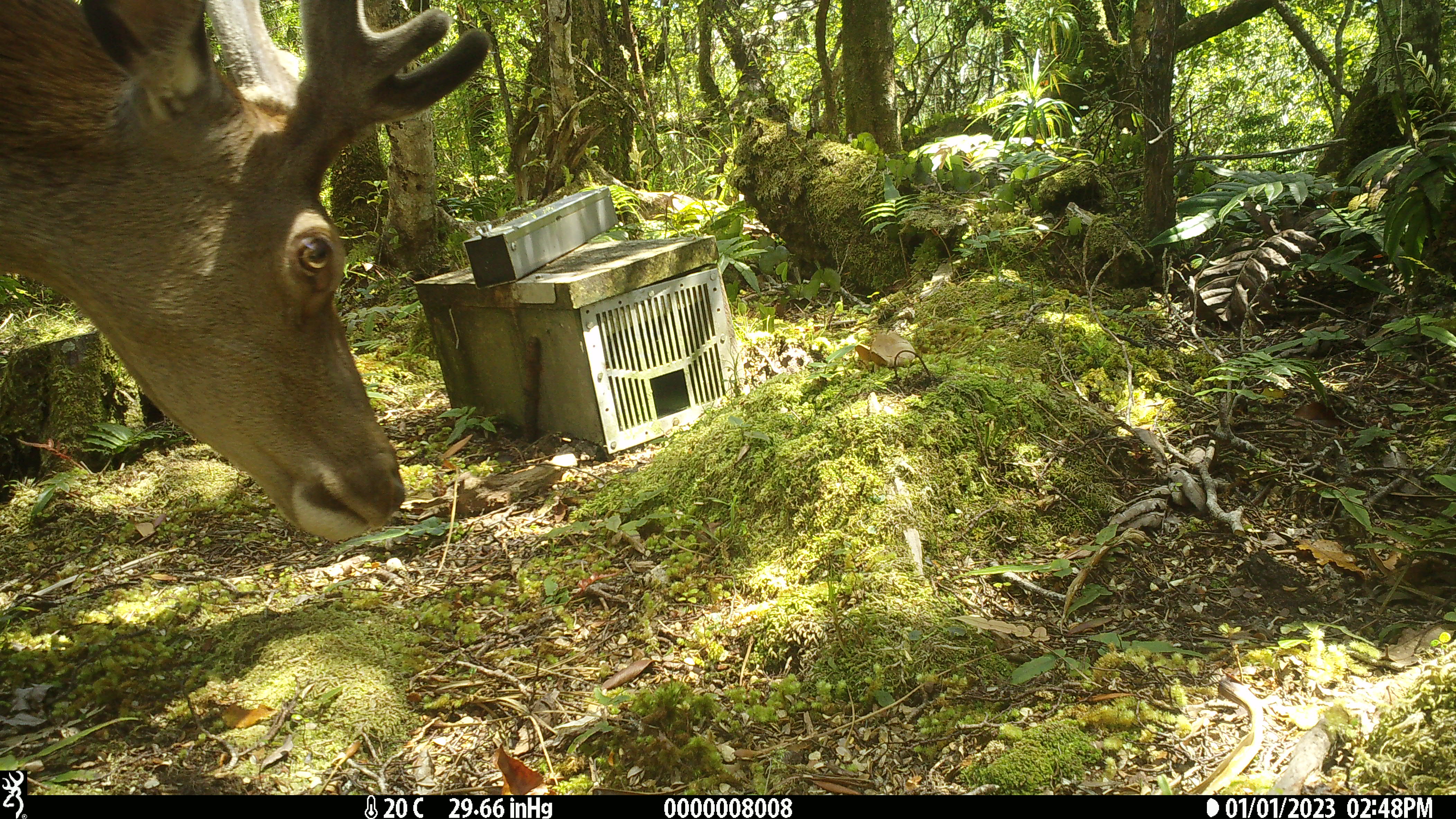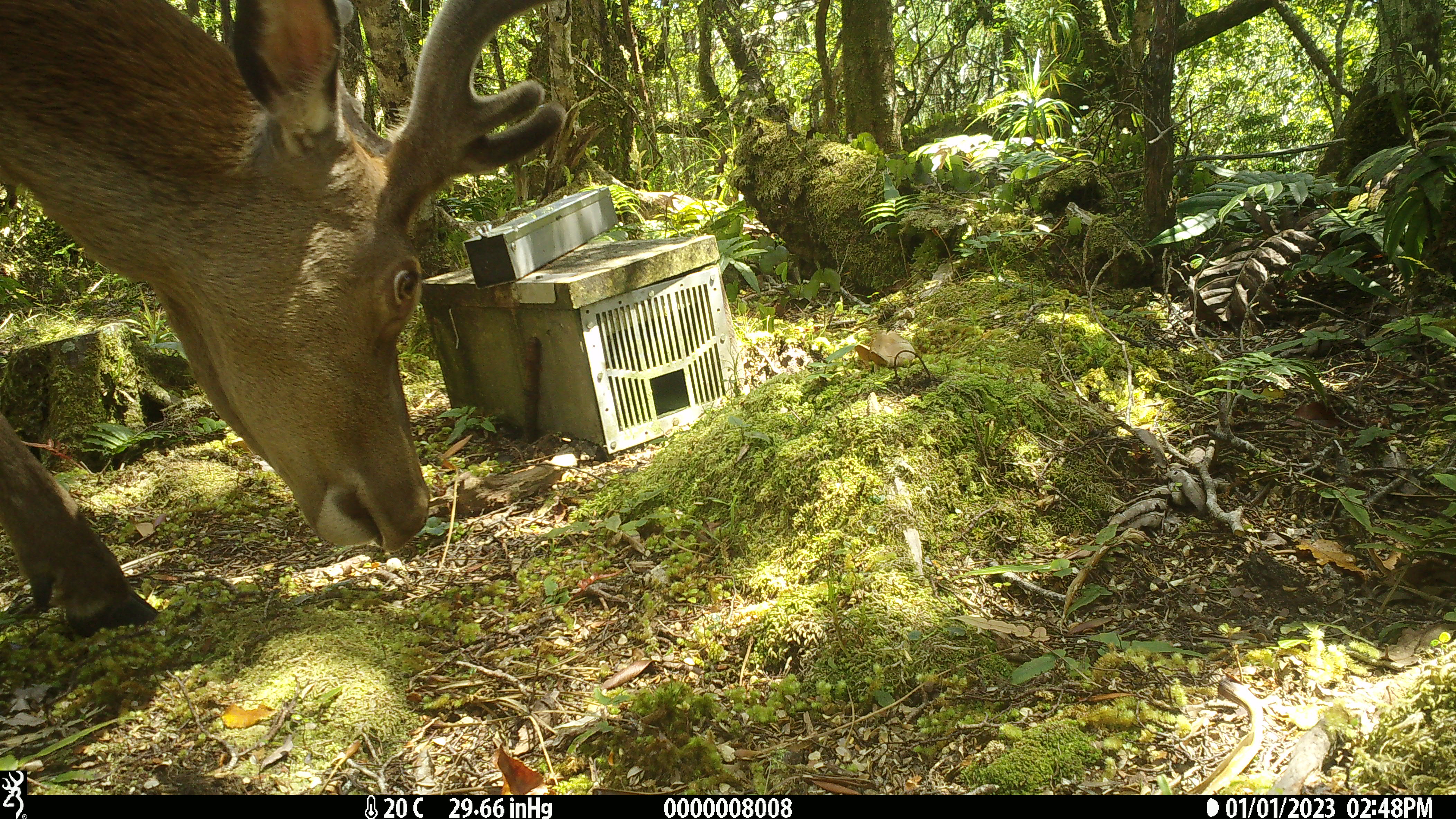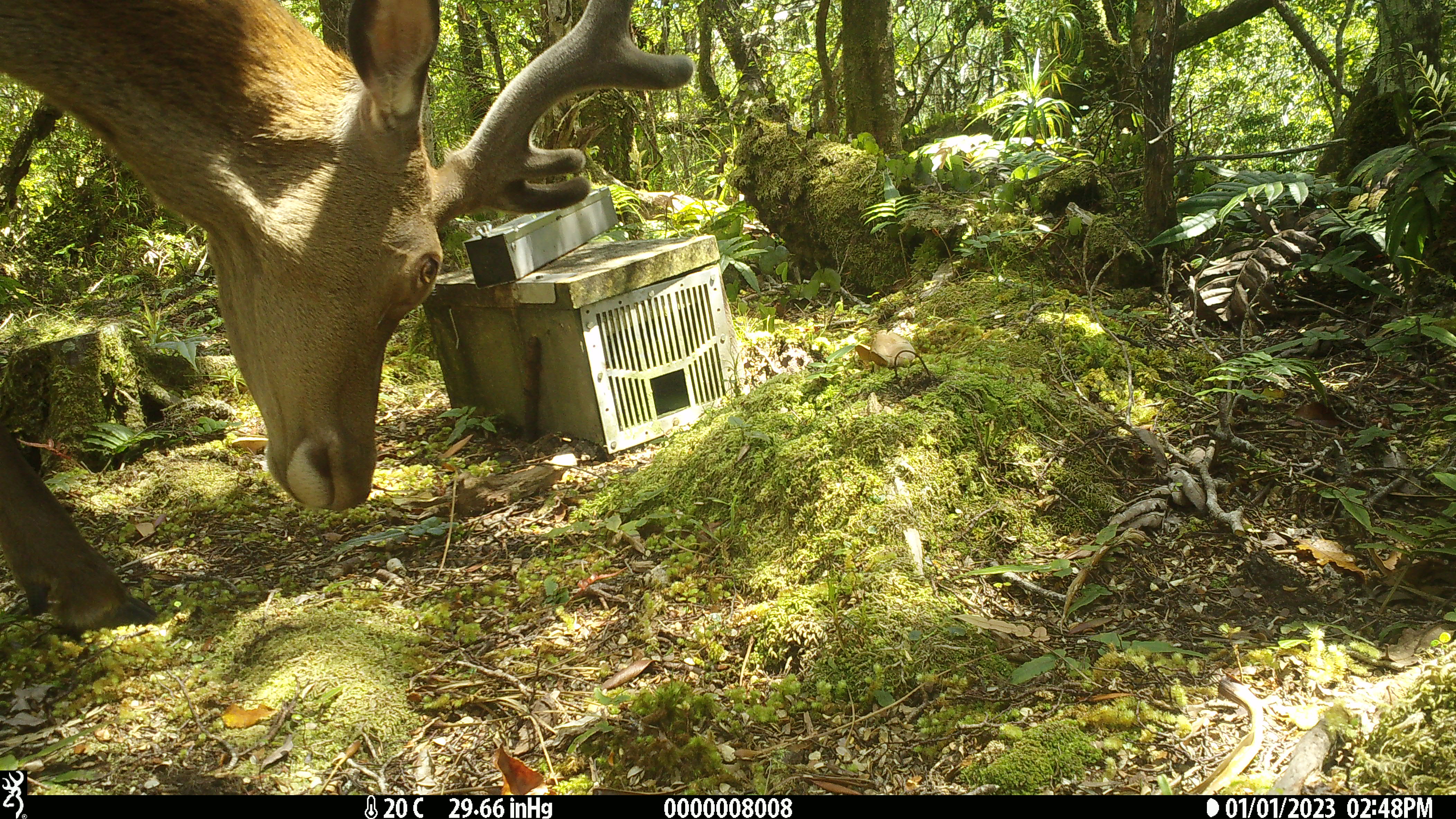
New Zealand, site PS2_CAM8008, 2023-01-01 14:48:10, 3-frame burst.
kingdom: Animalia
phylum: Chordata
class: Mammalia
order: Artiodactyla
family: Cervidae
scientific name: Cervidae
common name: deer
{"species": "deer (Cervidae)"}